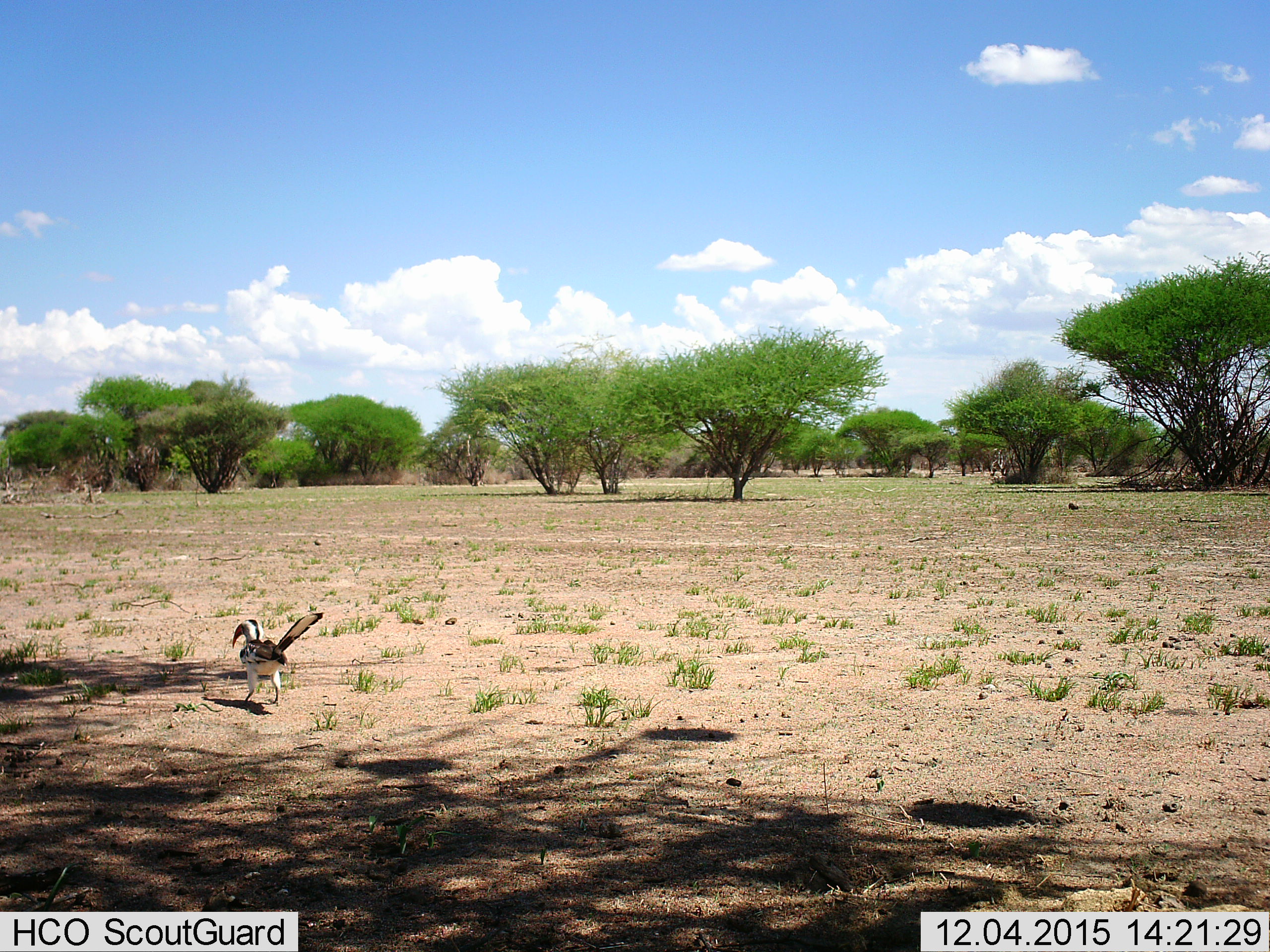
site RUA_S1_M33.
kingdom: Animalia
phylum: Chordata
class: Aves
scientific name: Aves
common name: bird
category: birdother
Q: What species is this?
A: Birdother (bird) (Aves).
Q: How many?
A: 1.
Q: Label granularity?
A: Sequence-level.